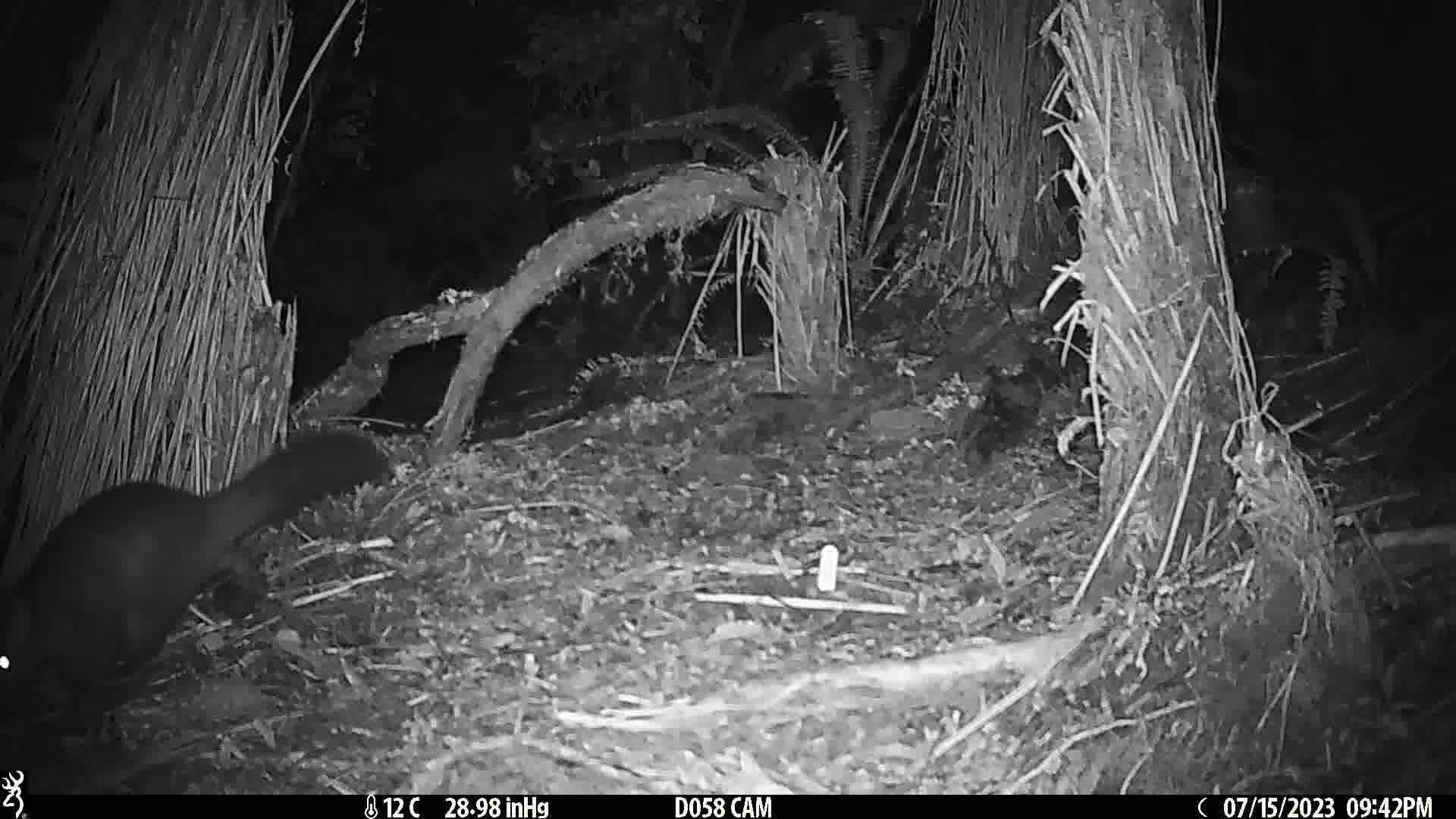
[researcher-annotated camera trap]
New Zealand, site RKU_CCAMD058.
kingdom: Animalia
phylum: Chordata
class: Mammalia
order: Diprotodontia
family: Phalangeridae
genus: Trichosurus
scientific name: Trichosurus vulpecula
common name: common brushtail possum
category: possum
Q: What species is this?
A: Possum (common brushtail possum) (Trichosurus vulpecula).